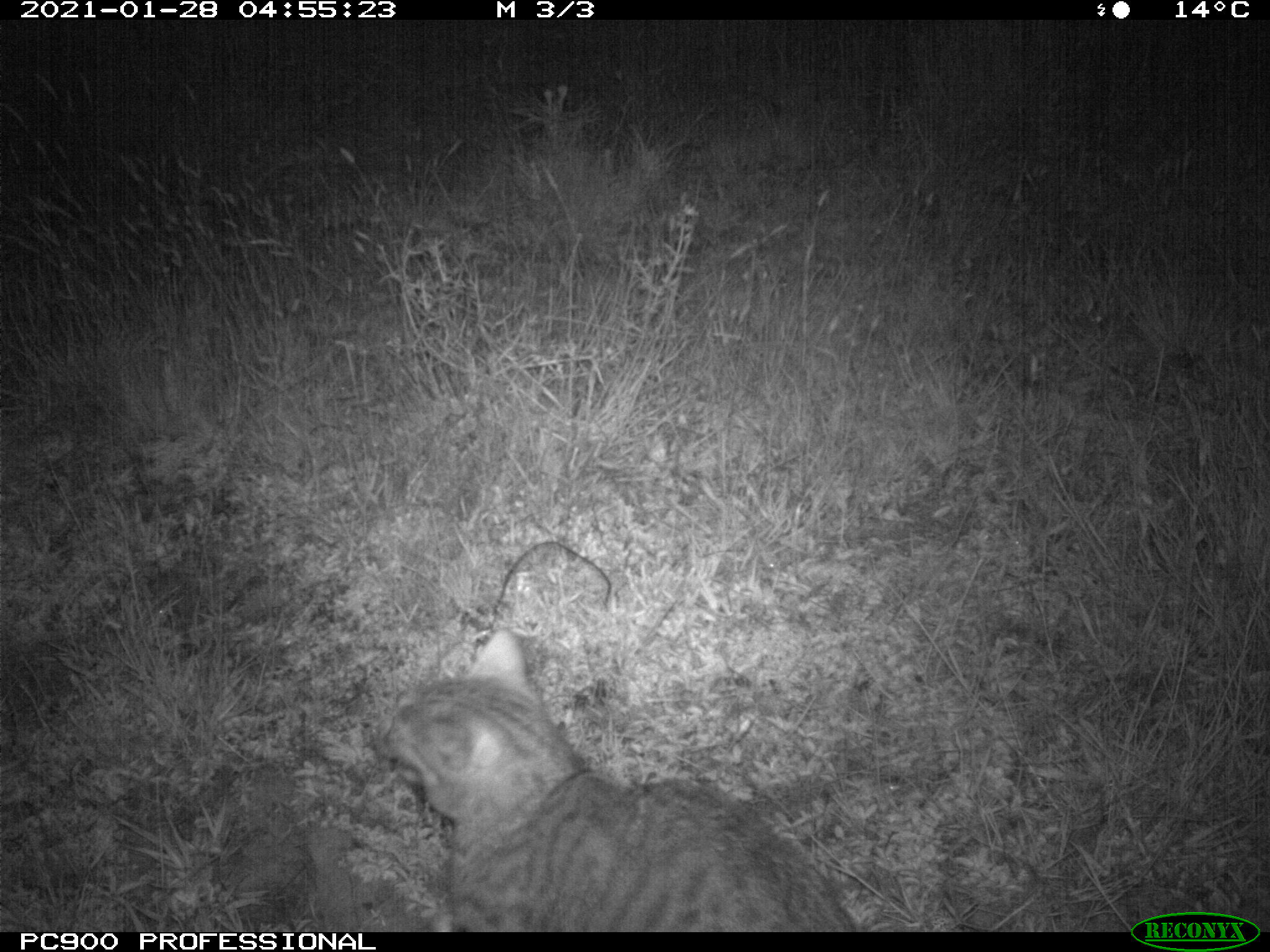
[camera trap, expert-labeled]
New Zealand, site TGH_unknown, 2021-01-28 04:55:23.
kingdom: Animalia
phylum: Chordata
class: Mammalia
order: Carnivora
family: Felidae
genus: Felis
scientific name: Felis catus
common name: domestic cat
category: cat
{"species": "cat (domestic cat) (Felis catus)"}